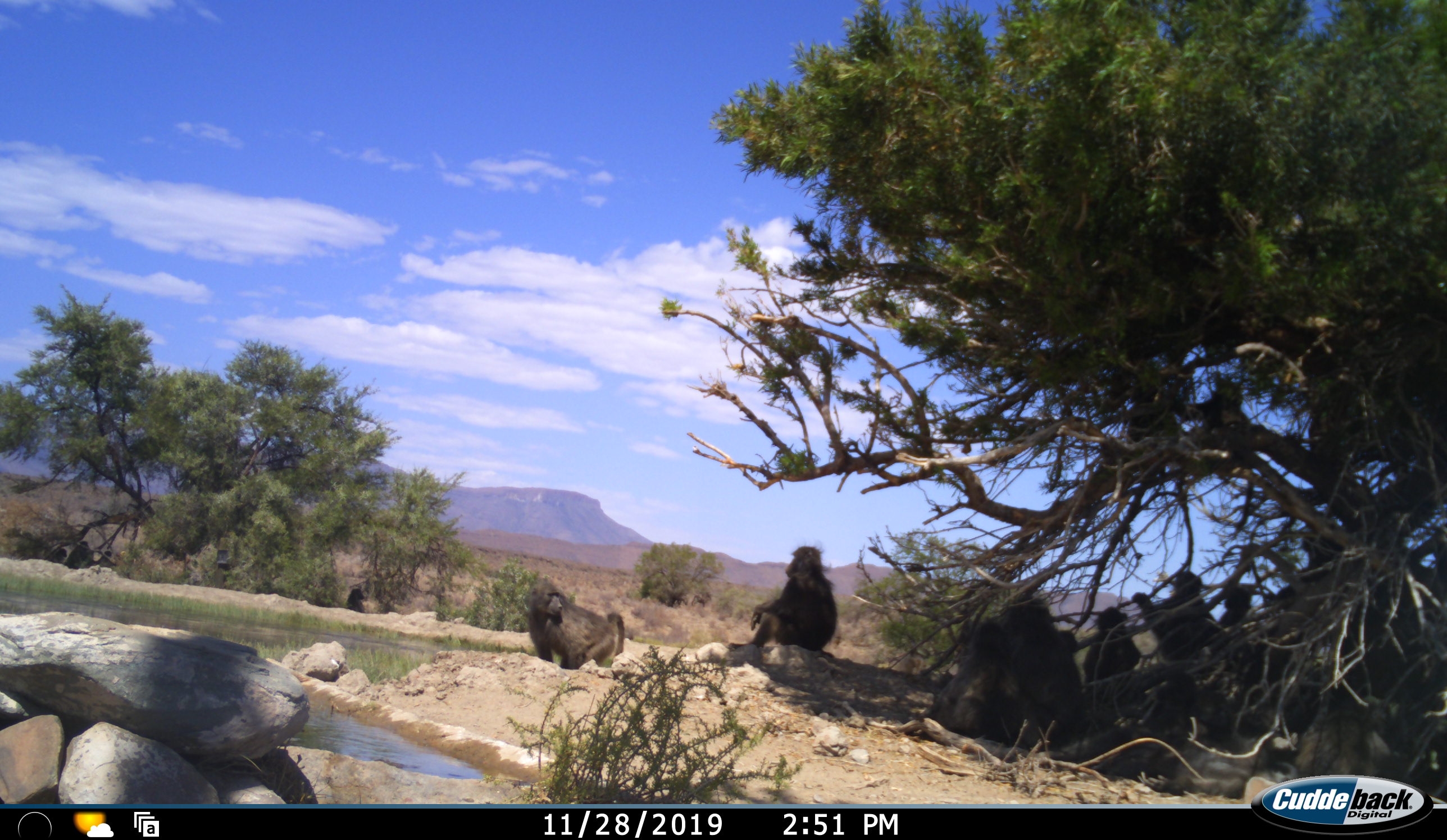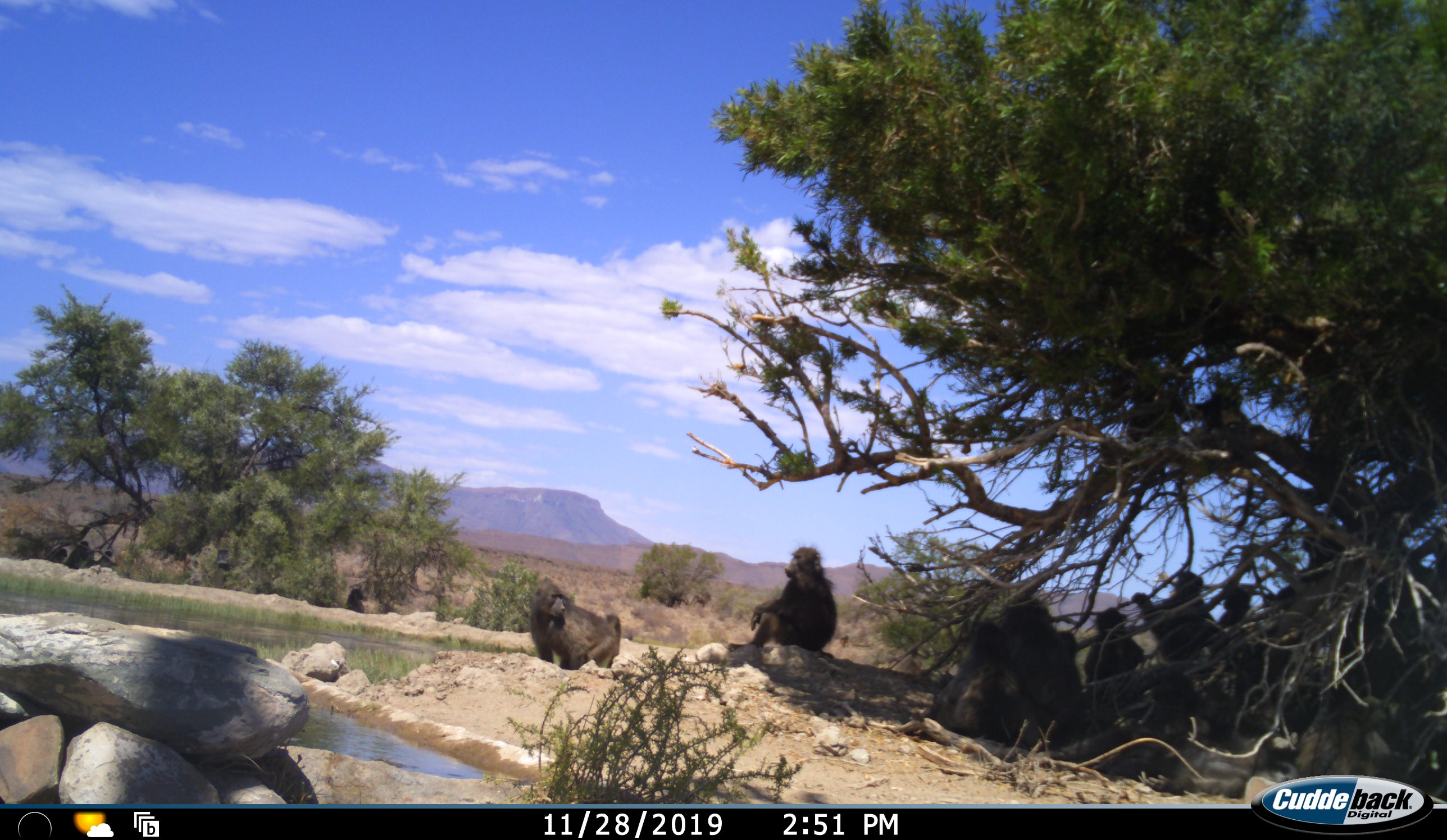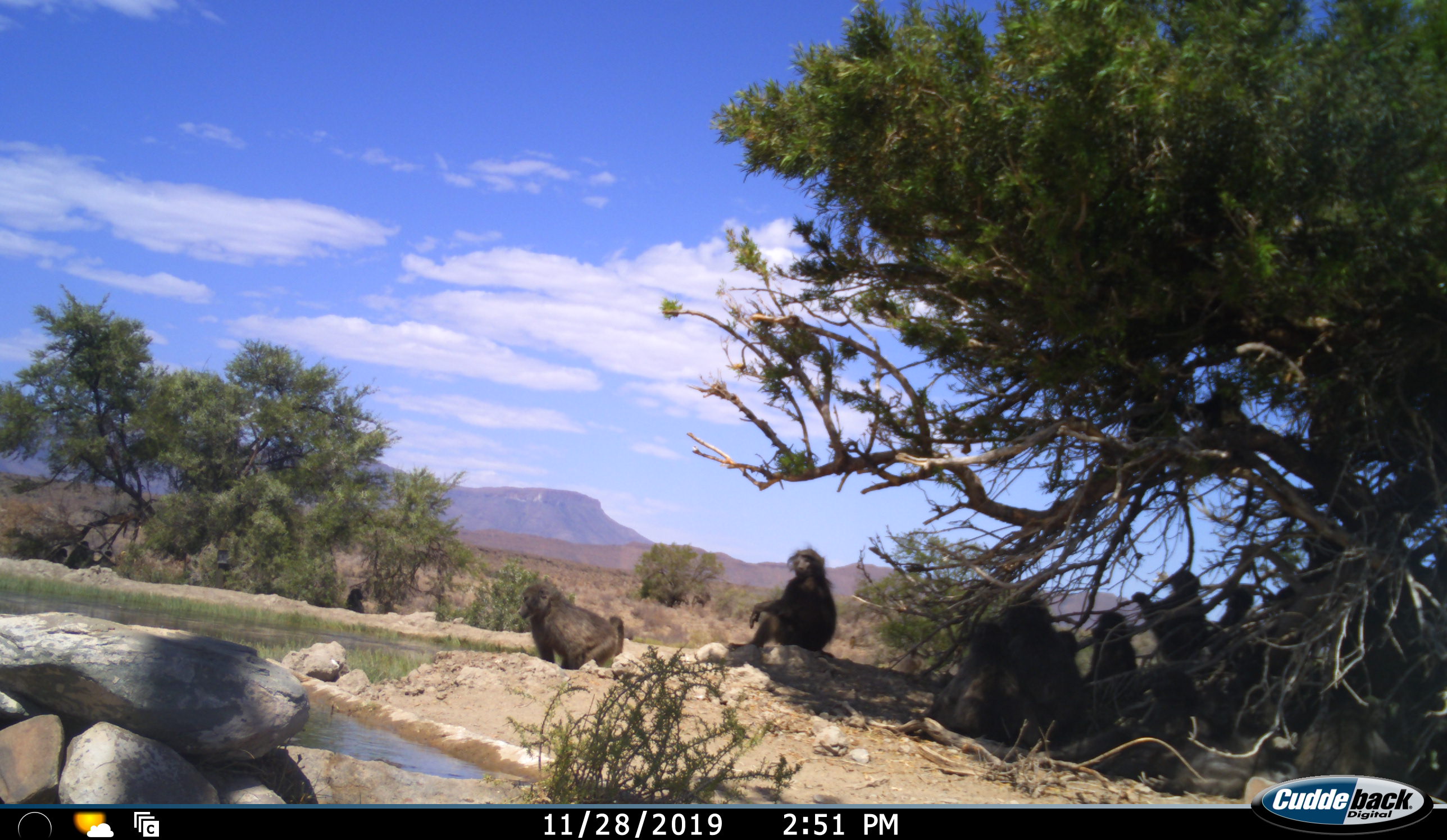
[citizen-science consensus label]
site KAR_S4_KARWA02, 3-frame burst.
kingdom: Animalia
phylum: Chordata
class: Mammalia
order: Primates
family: Cercopithecidae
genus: Papio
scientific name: Papio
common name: baboon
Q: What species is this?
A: Baboon (Papio).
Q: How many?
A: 7.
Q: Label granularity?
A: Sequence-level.